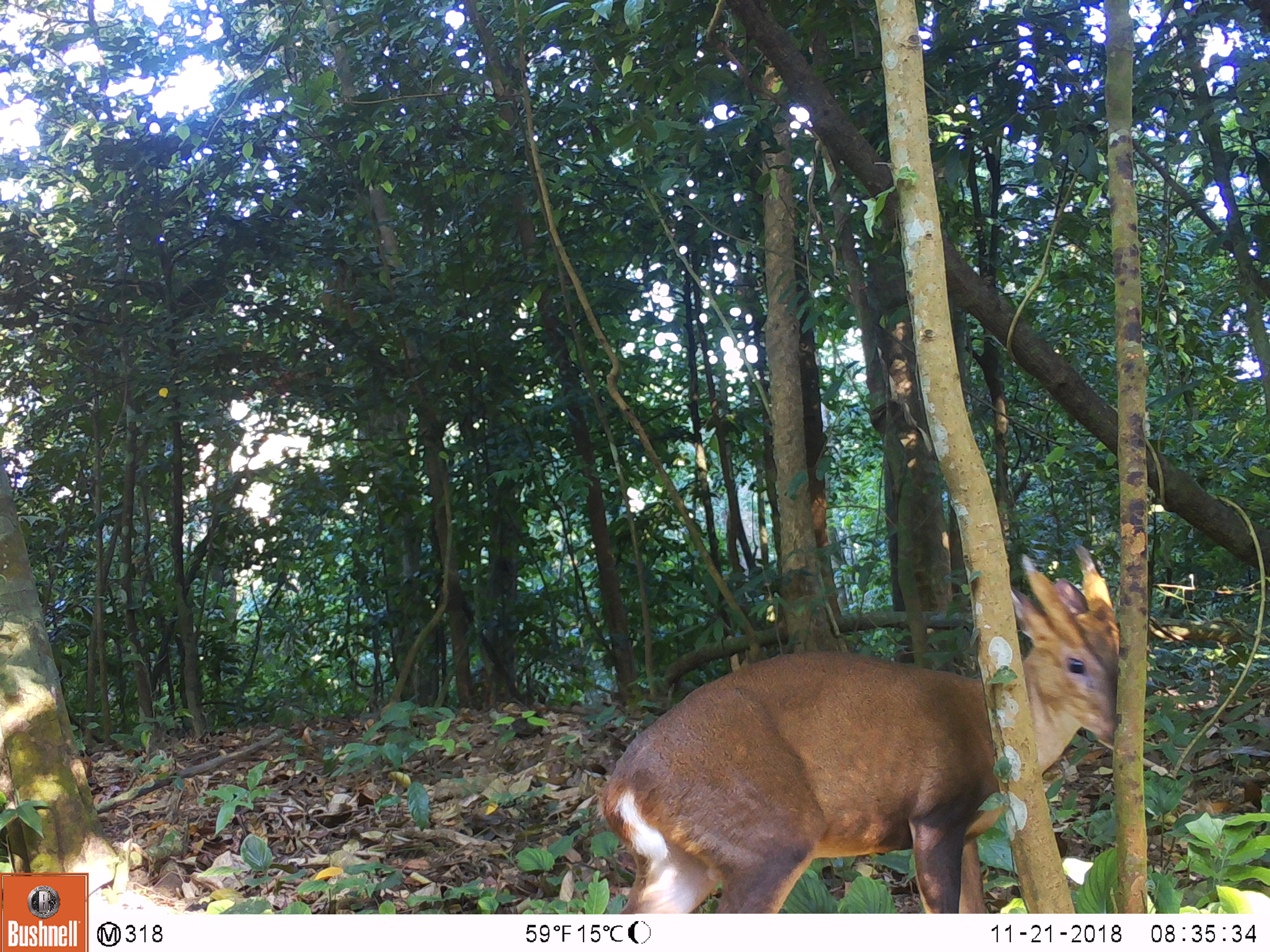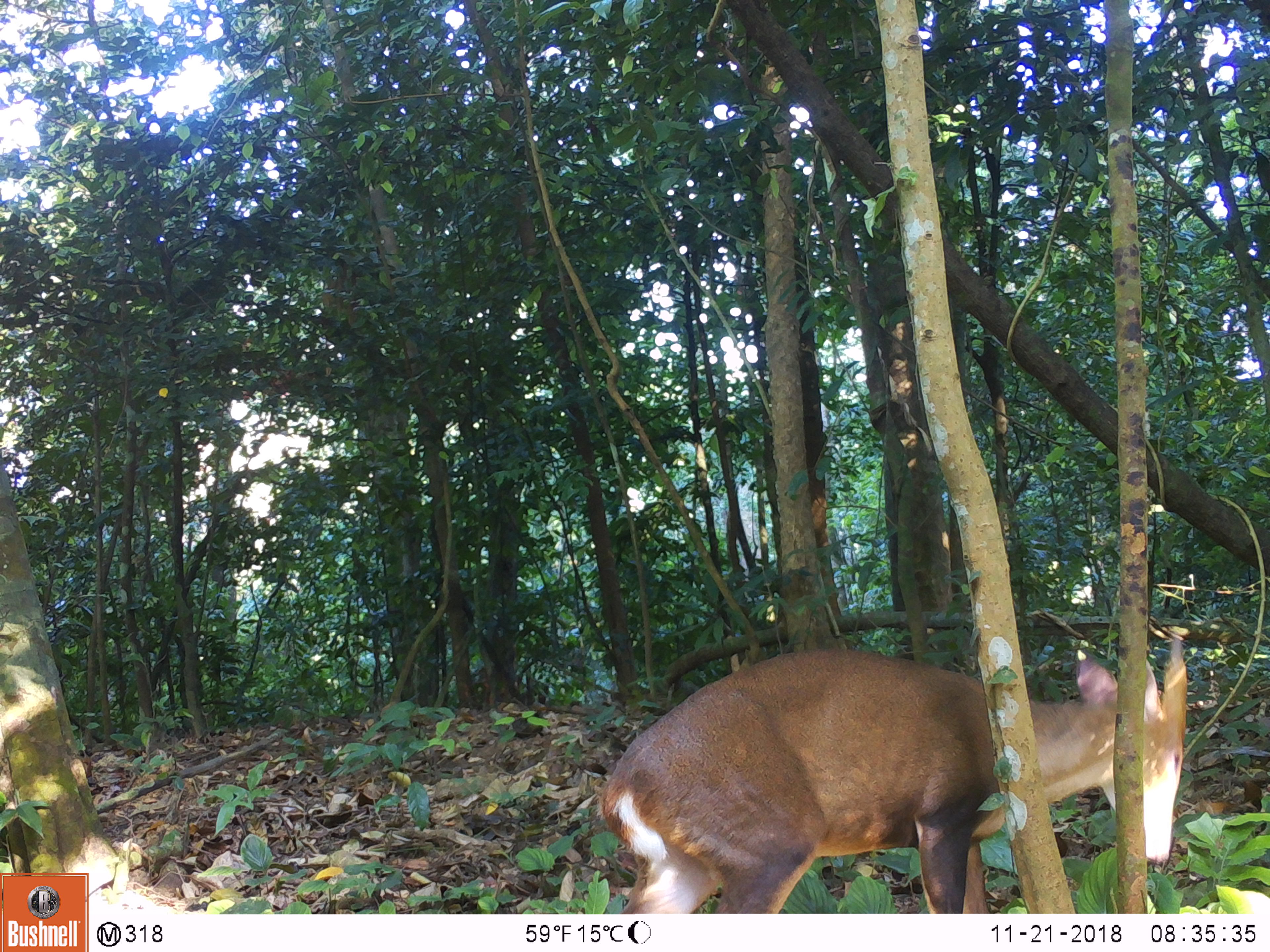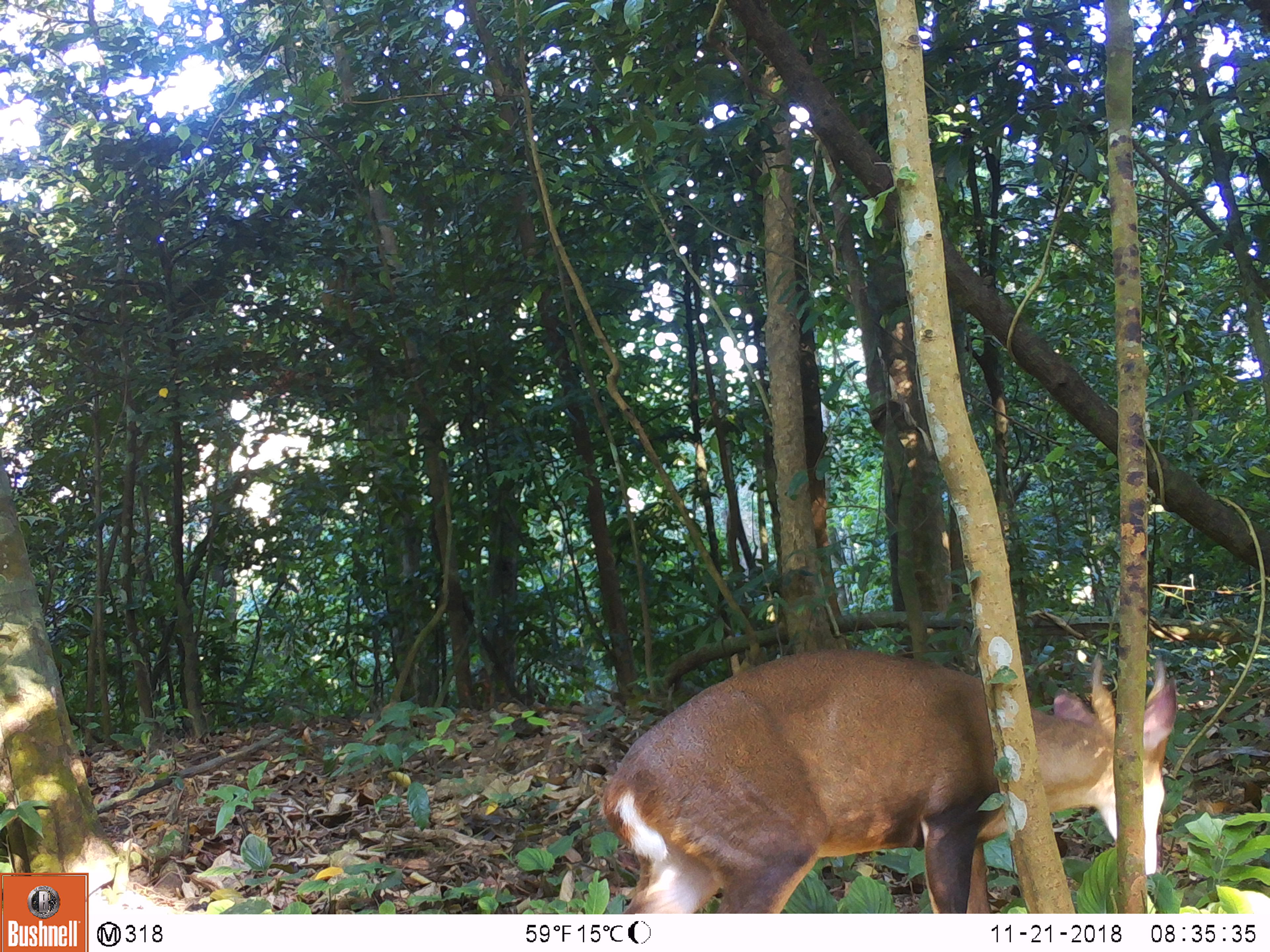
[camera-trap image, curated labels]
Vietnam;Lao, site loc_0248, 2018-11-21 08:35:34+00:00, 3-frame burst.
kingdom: Animalia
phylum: Chordata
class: Mammalia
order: Artiodactyla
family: Cervidae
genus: Muntiacus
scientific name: Muntiacus vuquangensis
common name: large-antlered muntjac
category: large antlered muntjac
Large antlered muntjac (large-antlered muntjac) (Muntiacus vuquangensis). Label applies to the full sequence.